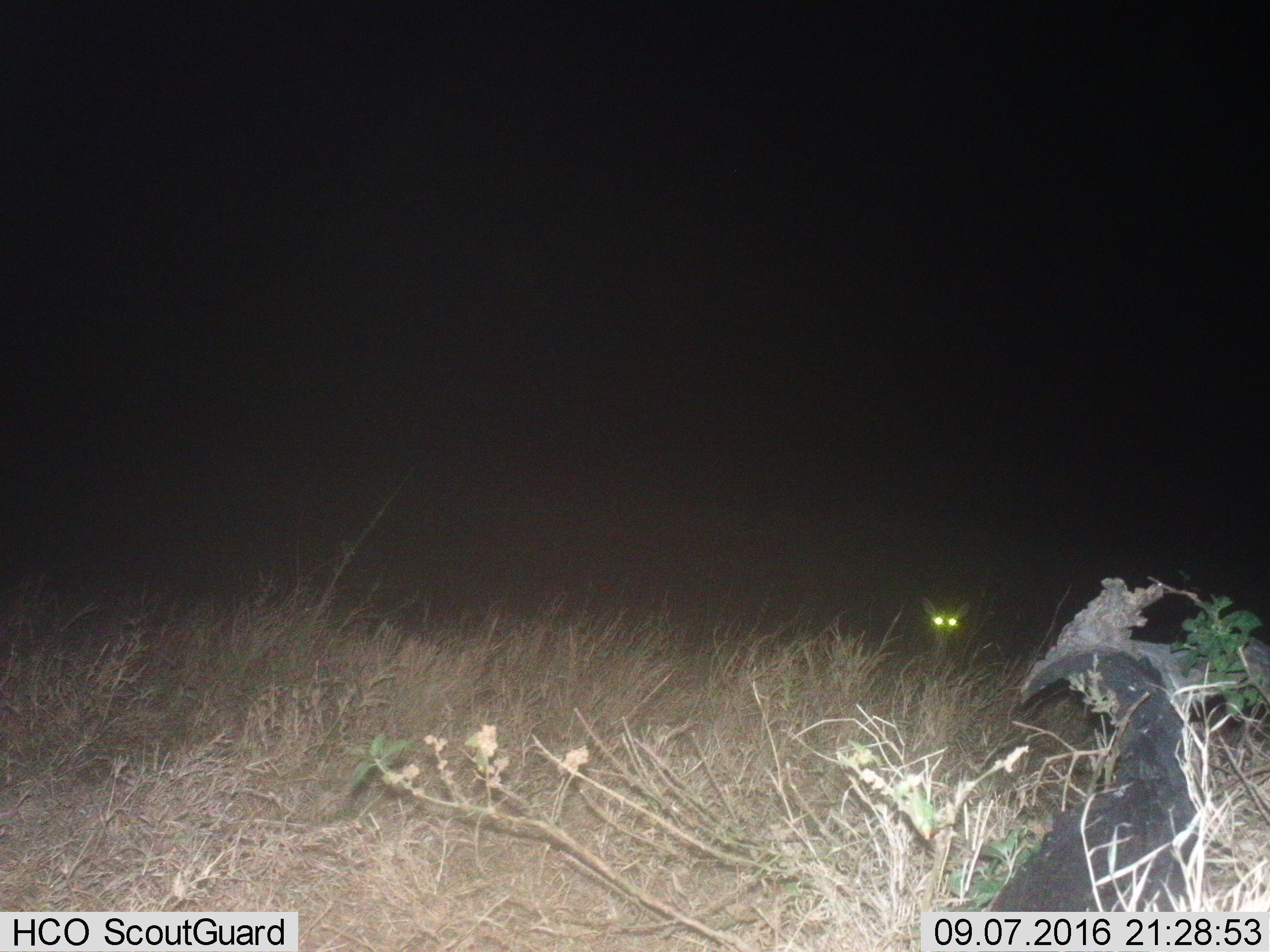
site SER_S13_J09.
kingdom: Animalia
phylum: Chordata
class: Mammalia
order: Artiodactyla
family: Bovidae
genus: Madoqua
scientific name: Madoqua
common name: dik-dik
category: dikdik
Dikdik (dik-dik) (Madoqua), count 1. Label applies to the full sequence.